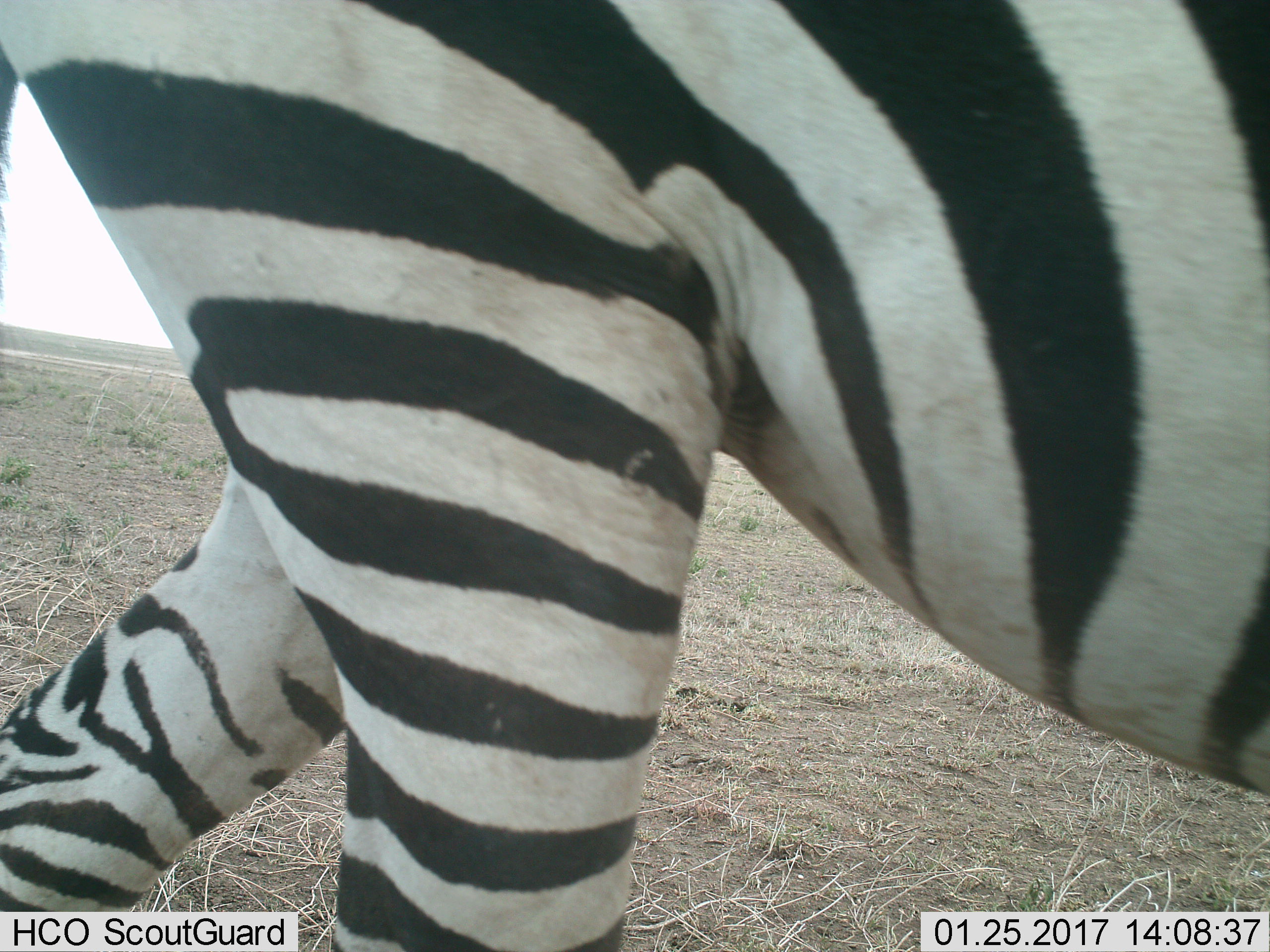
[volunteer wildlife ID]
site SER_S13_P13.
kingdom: Animalia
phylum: Chordata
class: Mammalia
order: Perissodactyla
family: Equidae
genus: Equus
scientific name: Equus quagga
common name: plains zebra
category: zebraplains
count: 1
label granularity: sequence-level